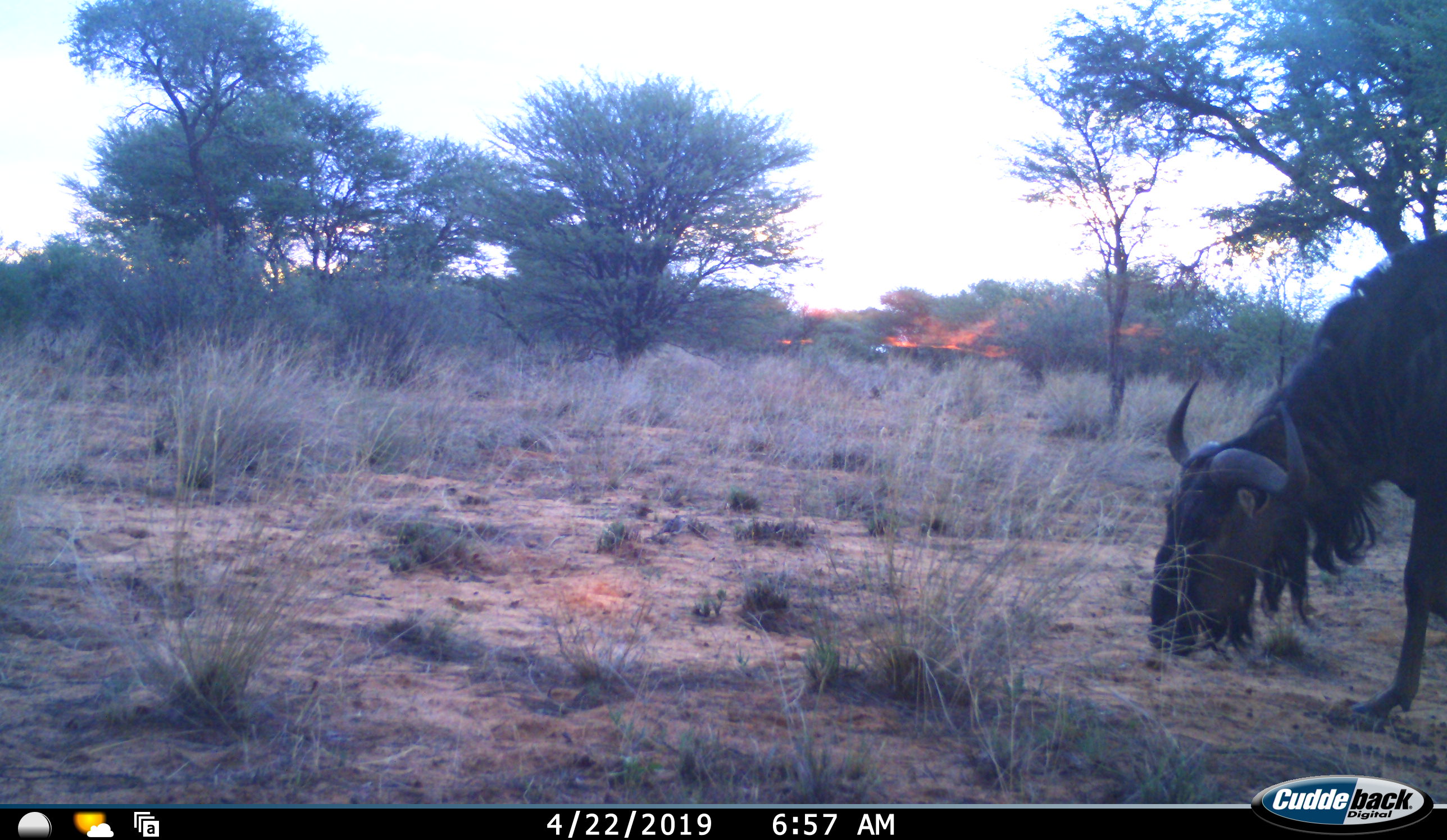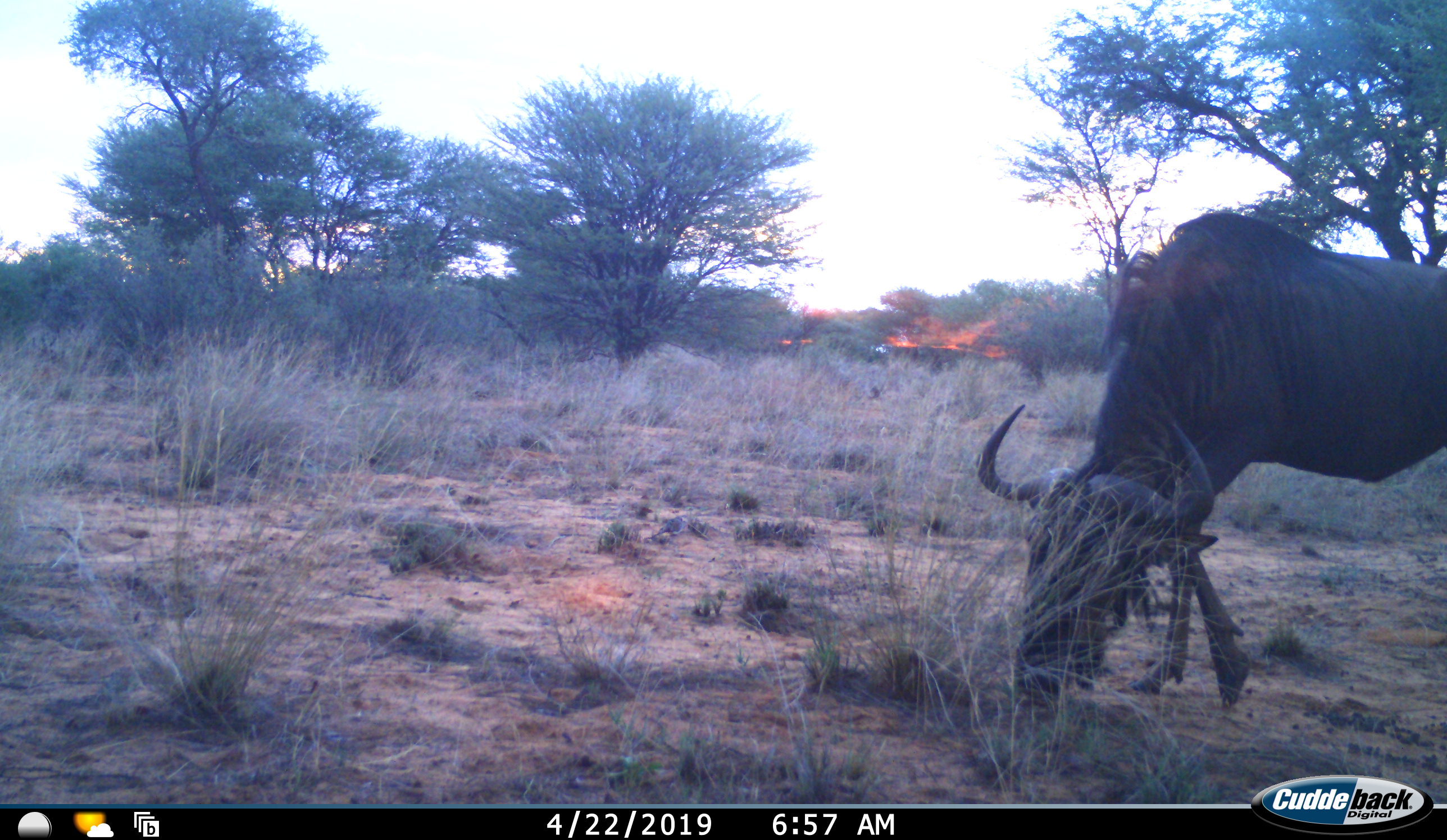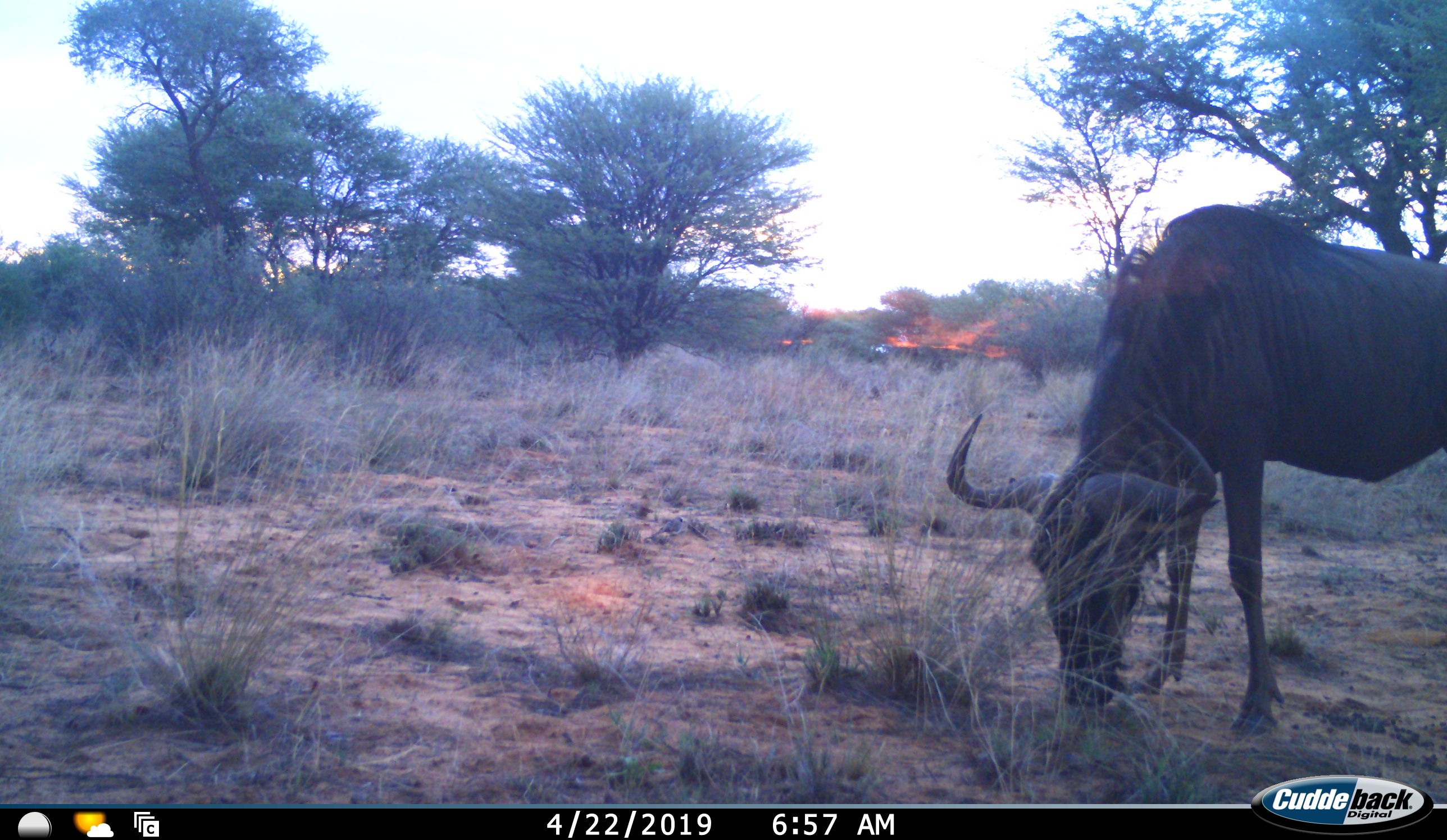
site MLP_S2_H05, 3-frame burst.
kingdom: Animalia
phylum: Chordata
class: Mammalia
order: Artiodactyla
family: Bovidae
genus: Connochaetes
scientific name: Connochaetes taurinus taurinus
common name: blue wildebeest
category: wildebeestblue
Wildebeestblue (blue wildebeest) (Connochaetes taurinus taurinus), count 1. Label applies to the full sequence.